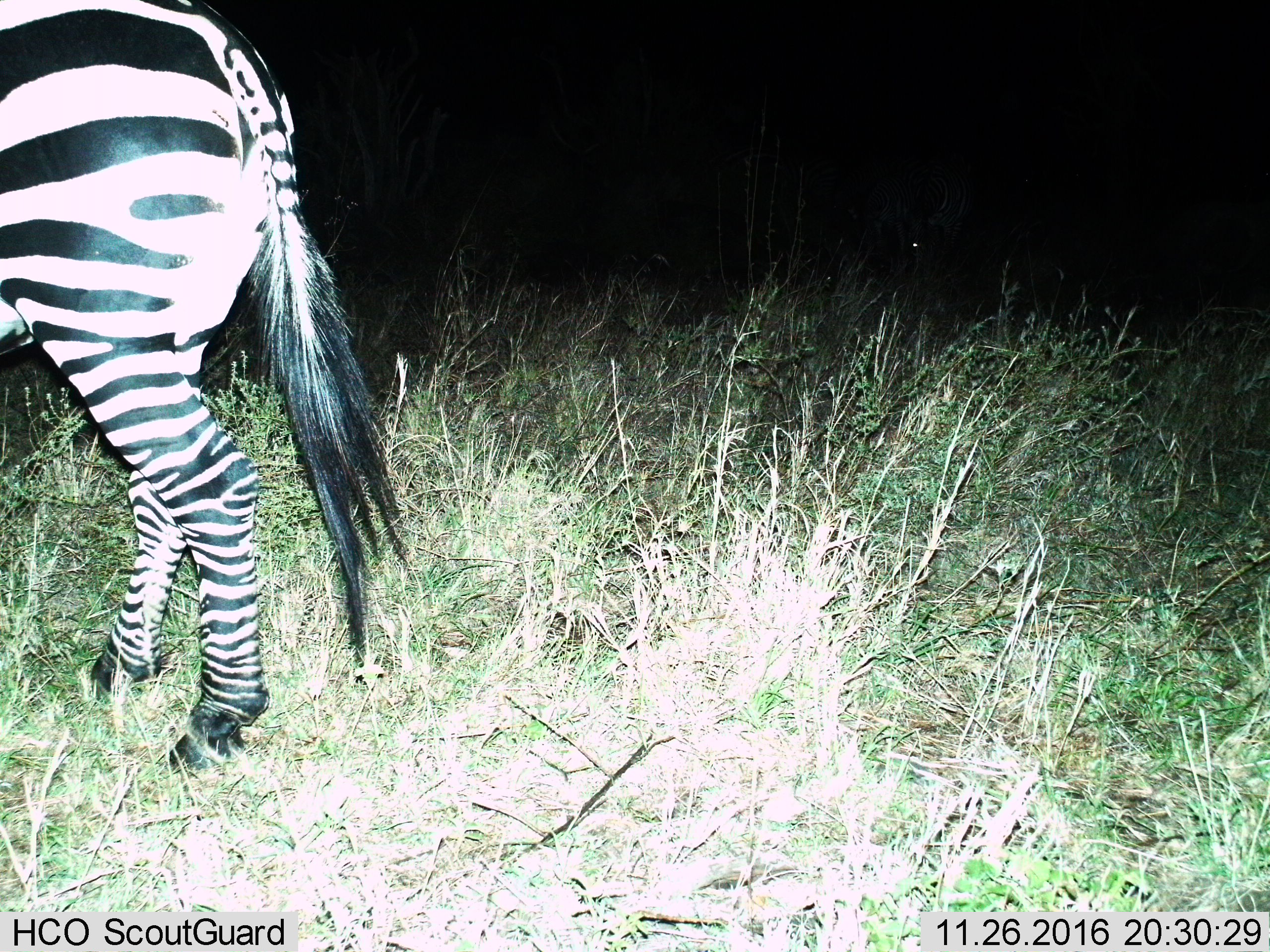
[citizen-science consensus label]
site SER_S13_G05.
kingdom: Animalia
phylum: Chordata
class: Mammalia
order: Perissodactyla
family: Equidae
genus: Equus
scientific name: Equus quagga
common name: plains zebra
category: zebraplains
Zebraplains (plains zebra) (Equus quagga), count 2. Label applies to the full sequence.